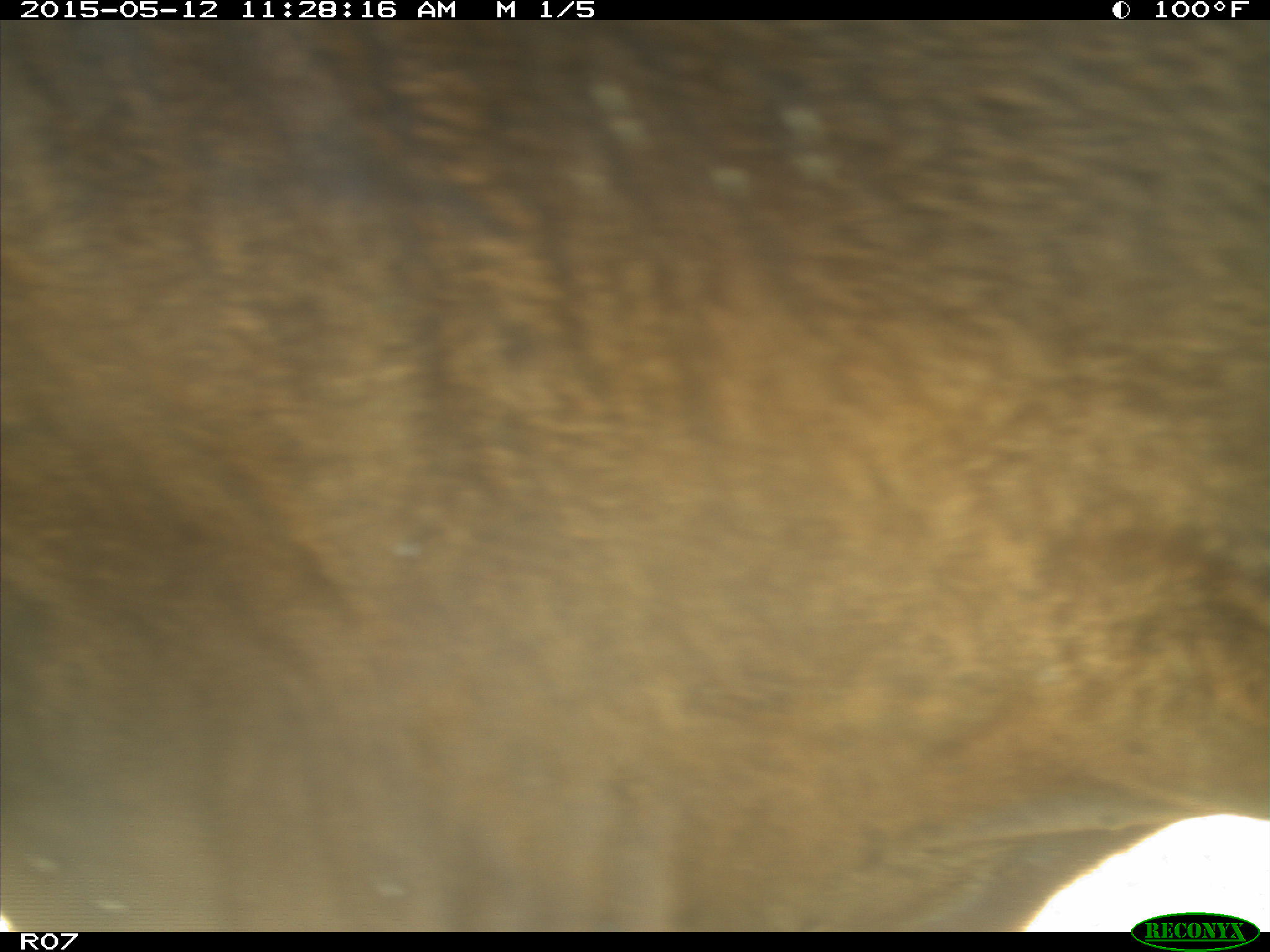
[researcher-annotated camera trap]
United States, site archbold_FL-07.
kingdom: Animalia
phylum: Chordata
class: Mammalia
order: Artiodactyla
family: Bovidae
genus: Bos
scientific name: Bos taurus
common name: domestic cow